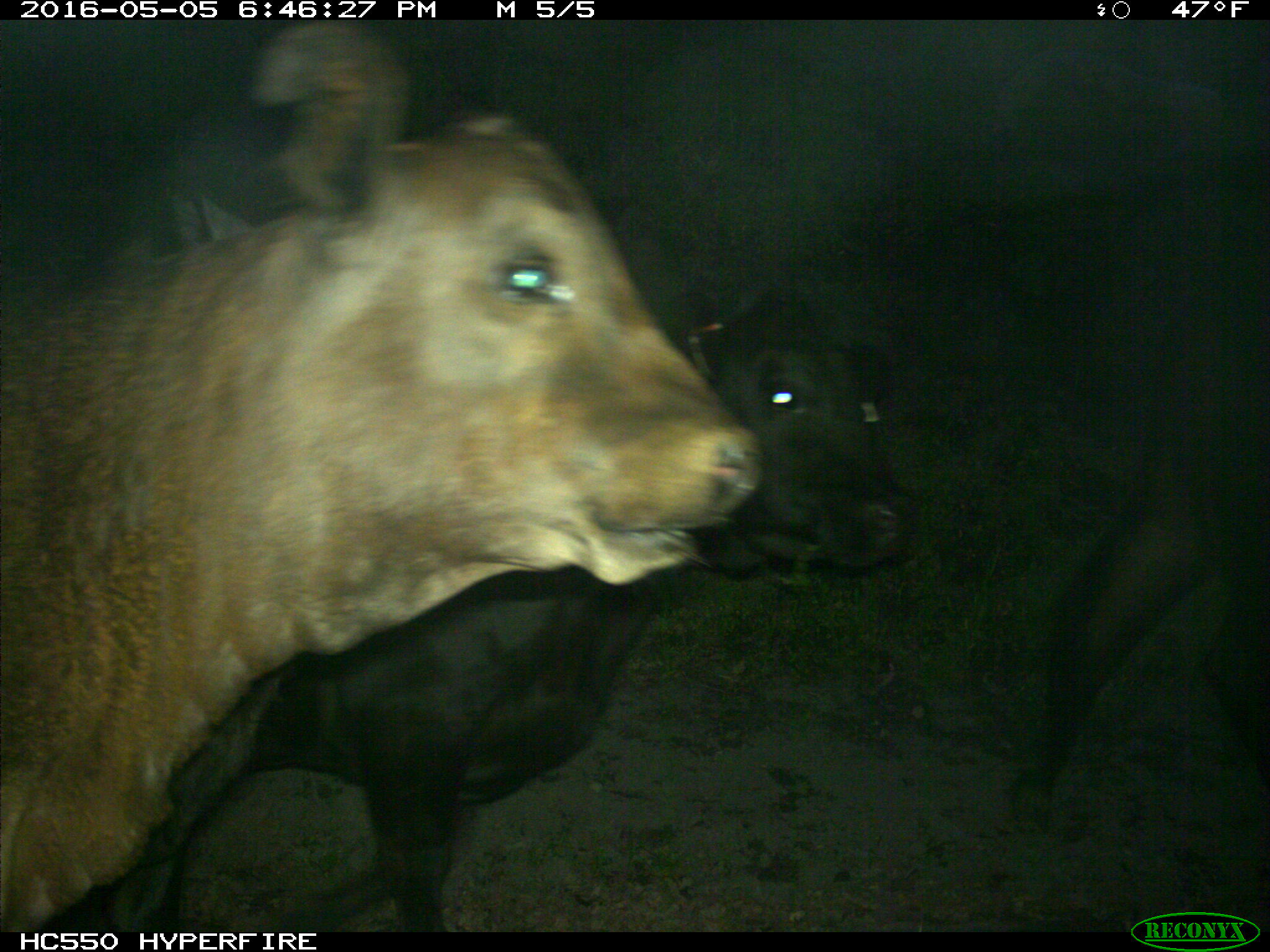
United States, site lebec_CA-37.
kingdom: Animalia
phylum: Chordata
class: Mammalia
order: Artiodactyla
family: Bovidae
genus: Bos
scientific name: Bos taurus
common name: domestic cow